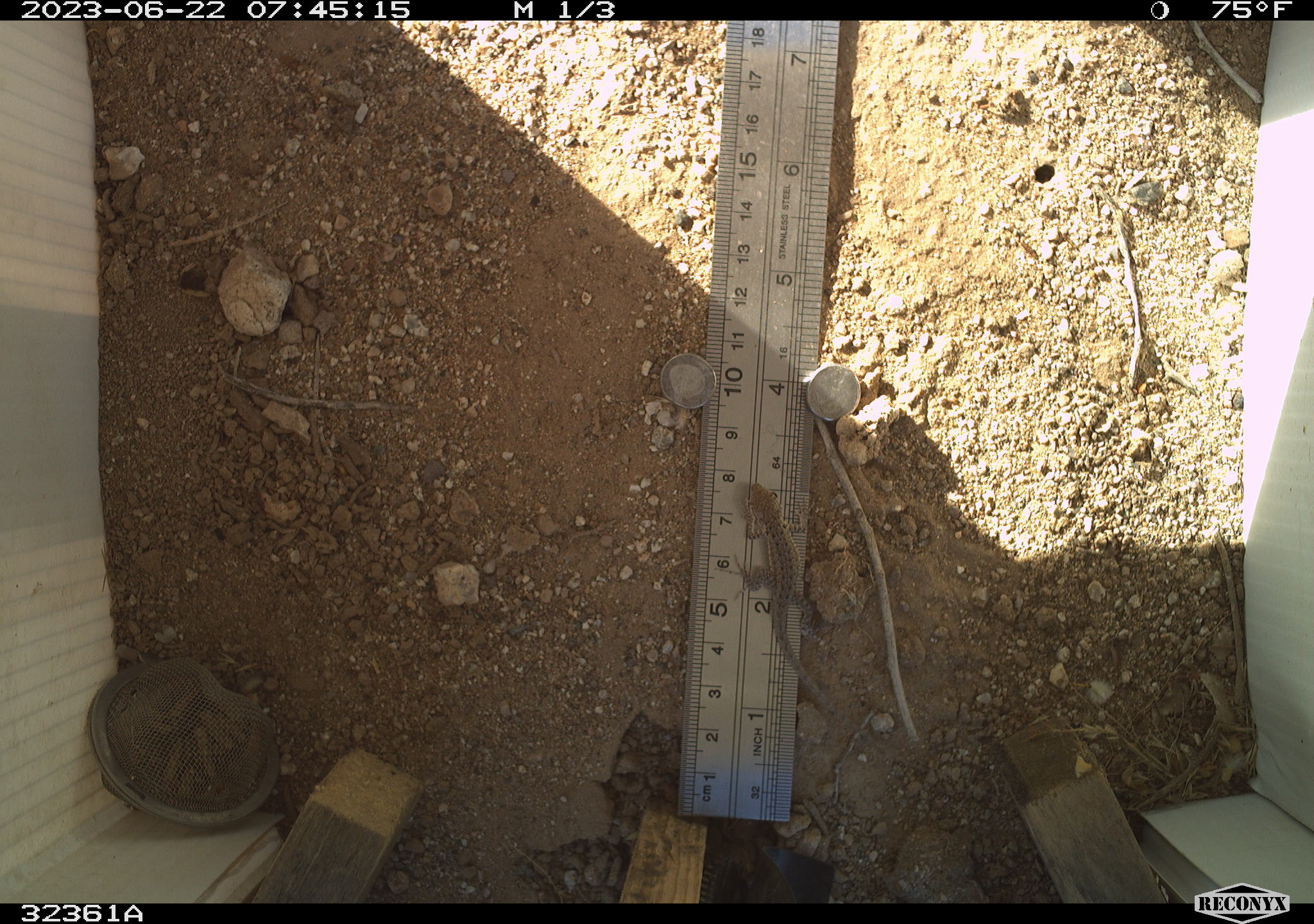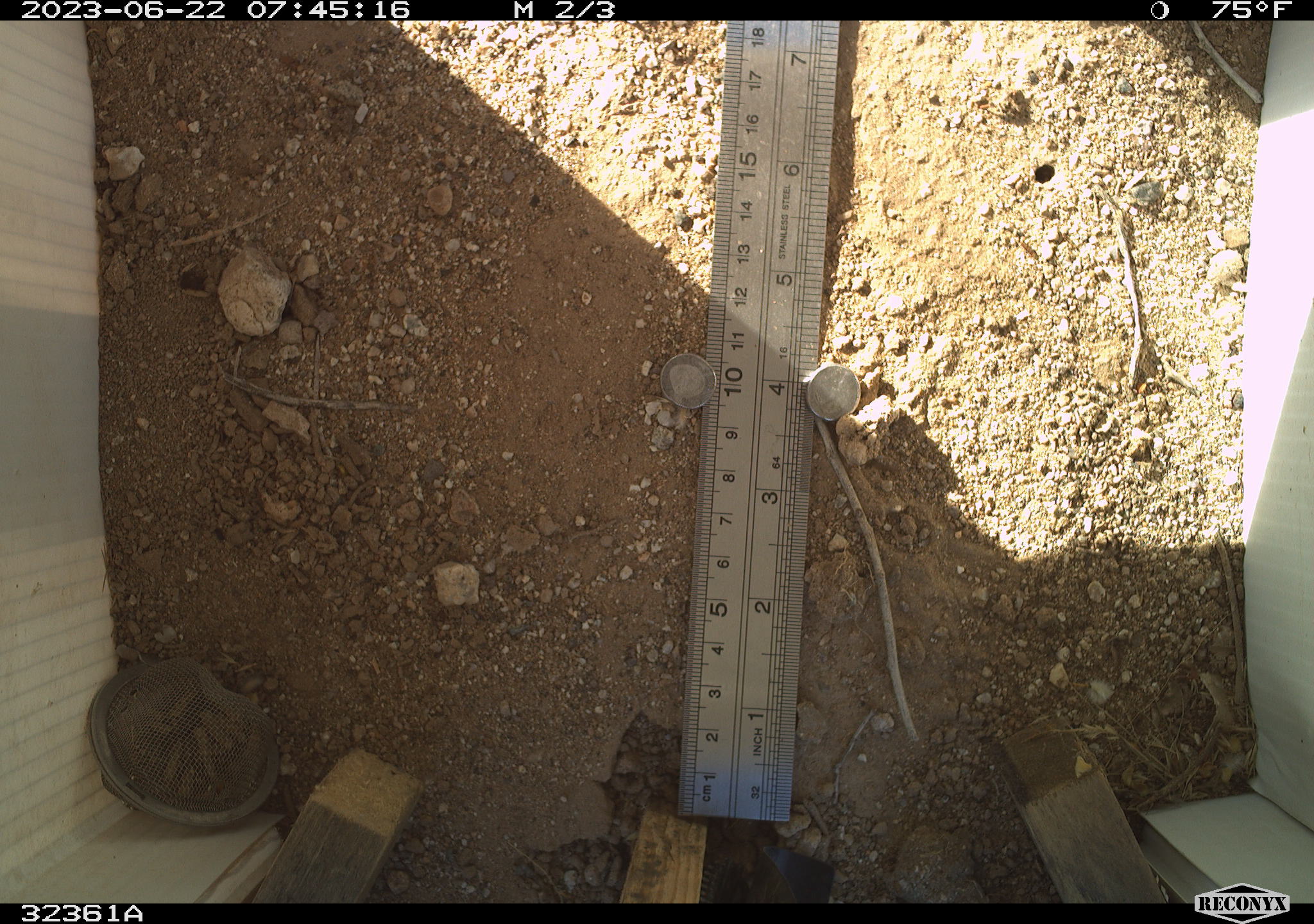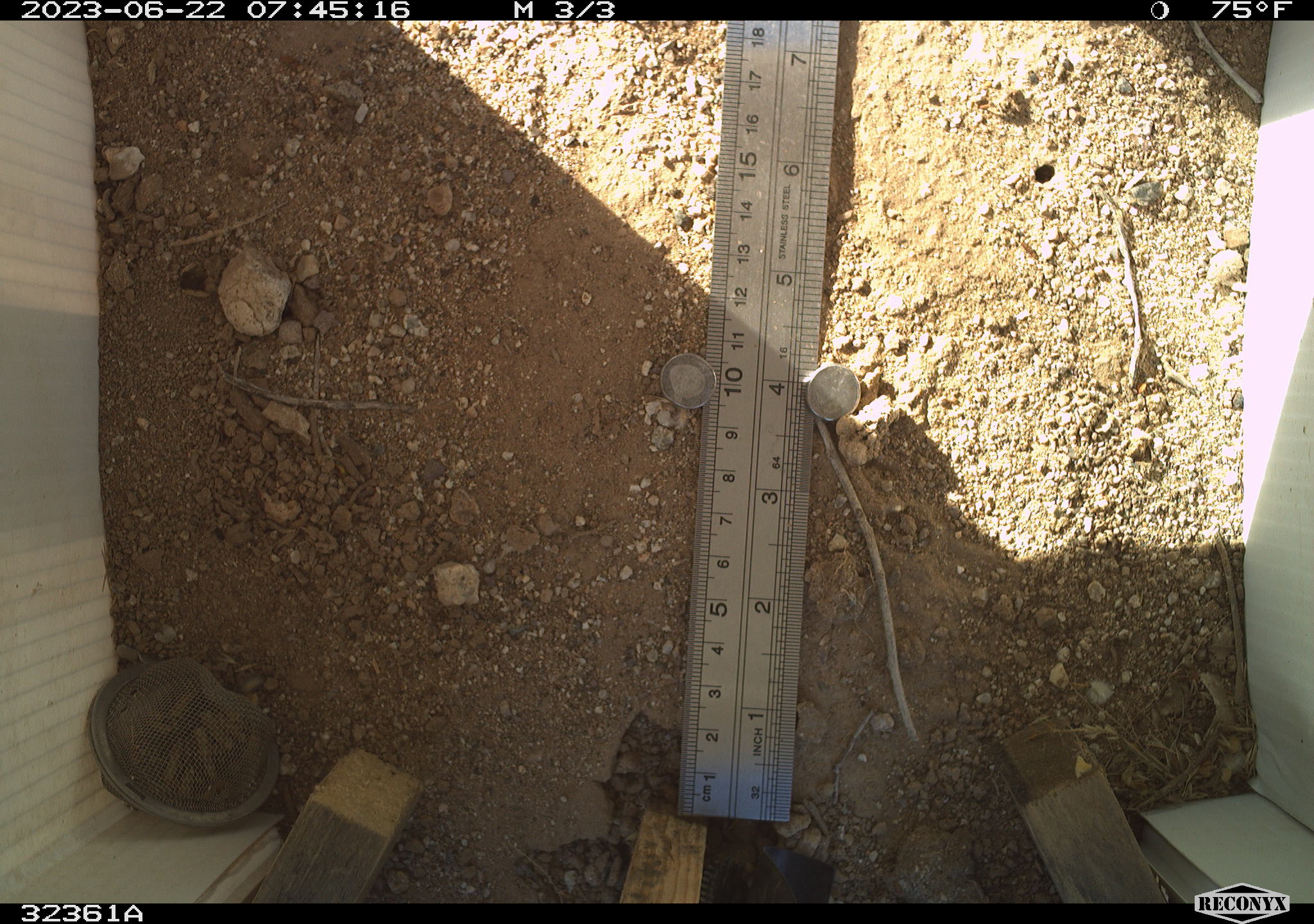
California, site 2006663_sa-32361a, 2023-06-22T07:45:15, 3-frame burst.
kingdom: Animalia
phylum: Chordata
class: Reptilia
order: Squamata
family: Phrynosomatidae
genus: Sceloporus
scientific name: Sceloporus graciosus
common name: common sagebrush lizard